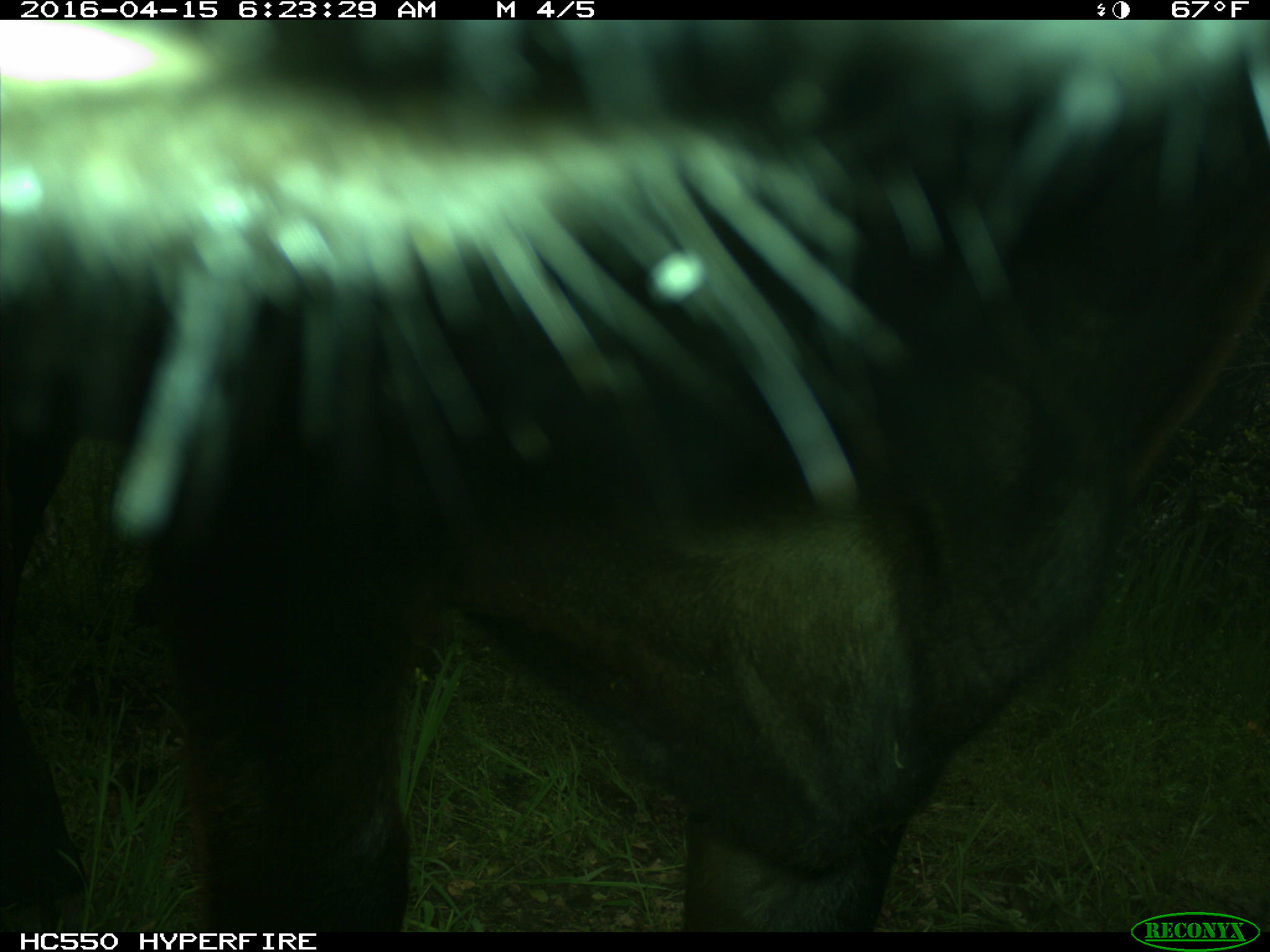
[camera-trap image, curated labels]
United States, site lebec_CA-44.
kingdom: Animalia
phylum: Chordata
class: Mammalia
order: Artiodactyla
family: Bovidae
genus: Bos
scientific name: Bos taurus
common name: domestic cow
Bos taurus (domestic cow).